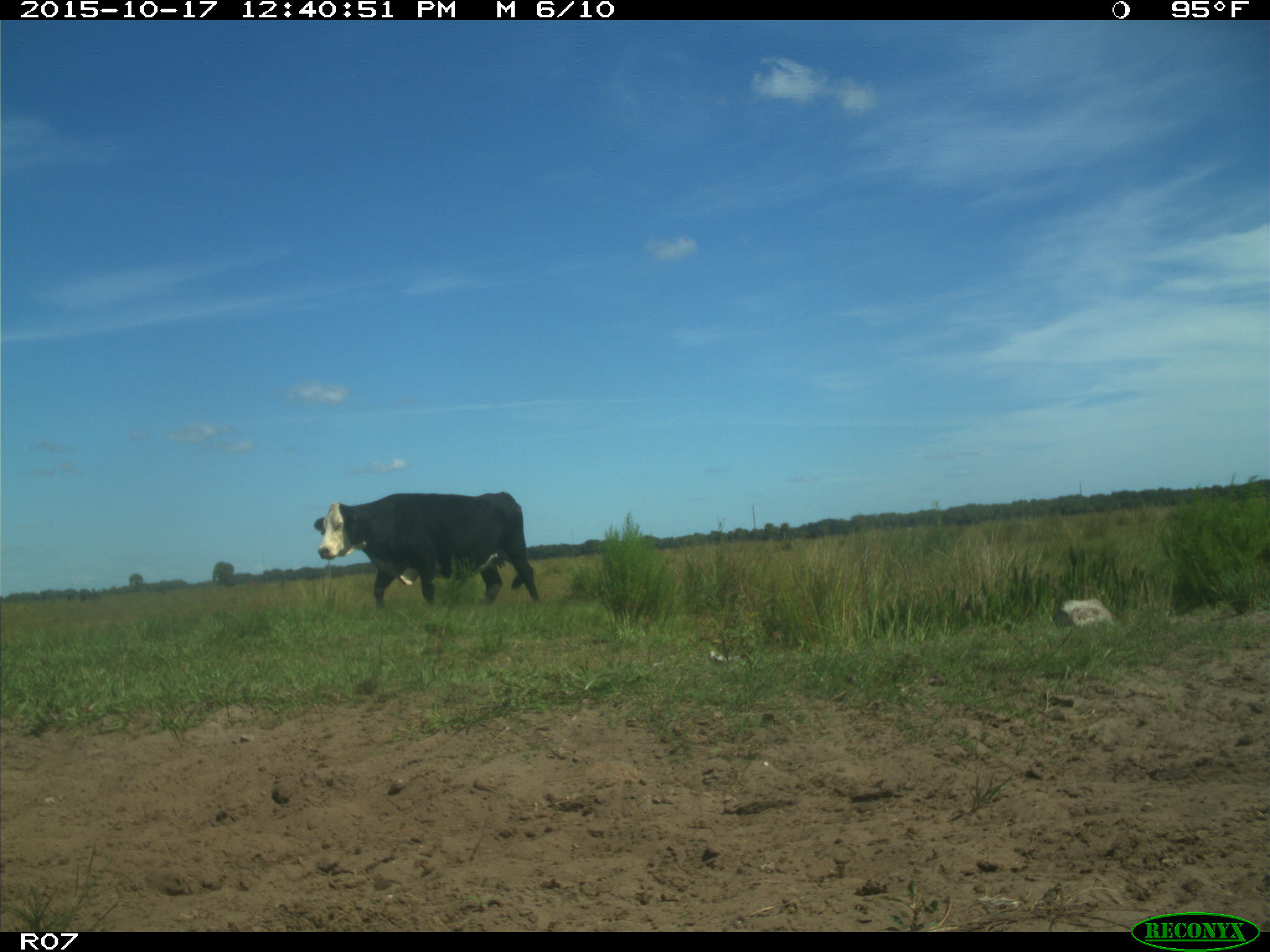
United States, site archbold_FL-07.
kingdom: Animalia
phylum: Chordata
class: Mammalia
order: Artiodactyla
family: Bovidae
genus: Bos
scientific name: Bos taurus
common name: domestic cow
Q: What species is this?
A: Bos taurus (domestic cow).